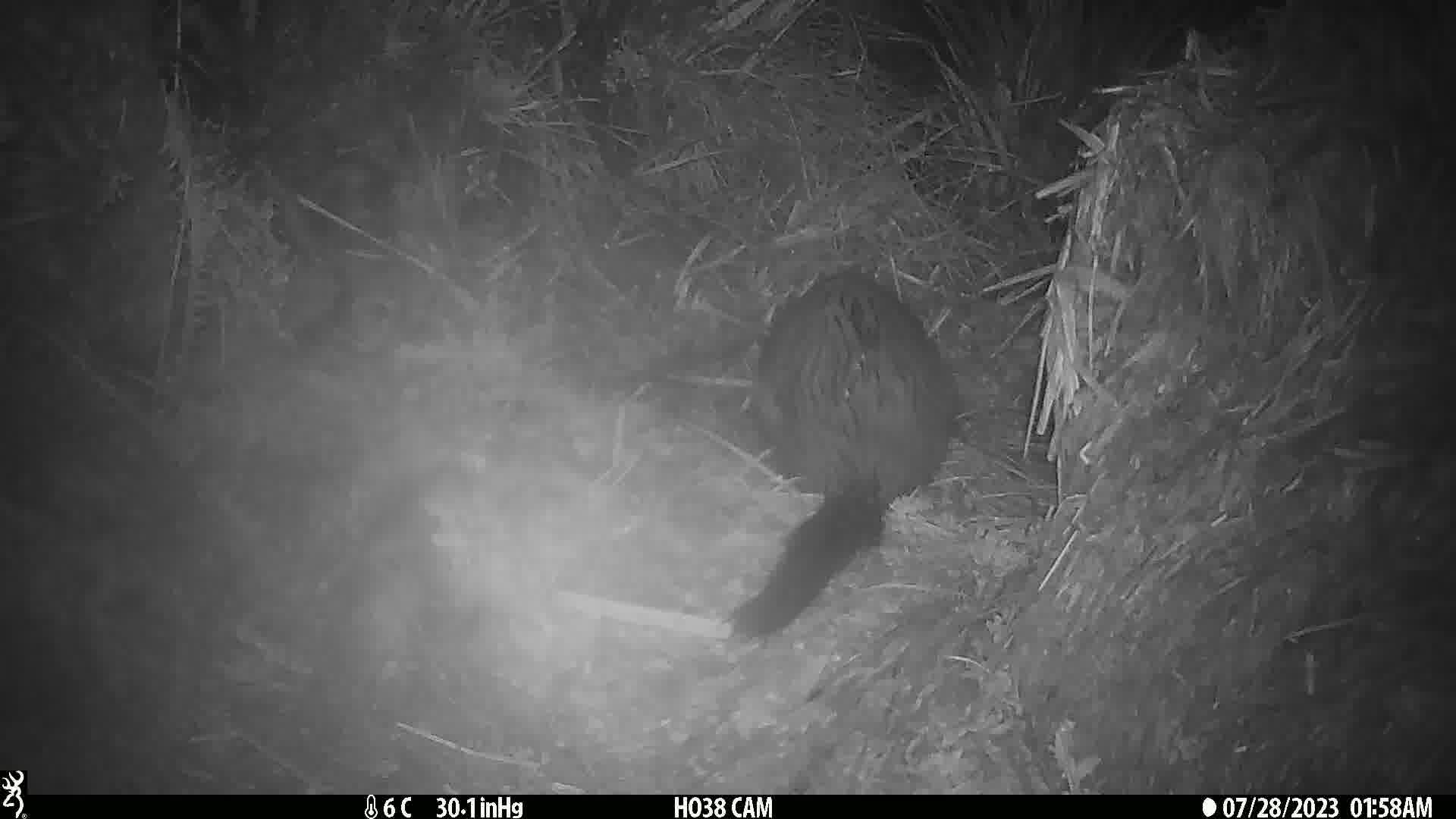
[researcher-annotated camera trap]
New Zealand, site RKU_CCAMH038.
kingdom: Animalia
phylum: Chordata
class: Mammalia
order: Diprotodontia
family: Phalangeridae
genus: Trichosurus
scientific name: Trichosurus vulpecula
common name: common brushtail possum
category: possum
Possum (common brushtail possum) (Trichosurus vulpecula).